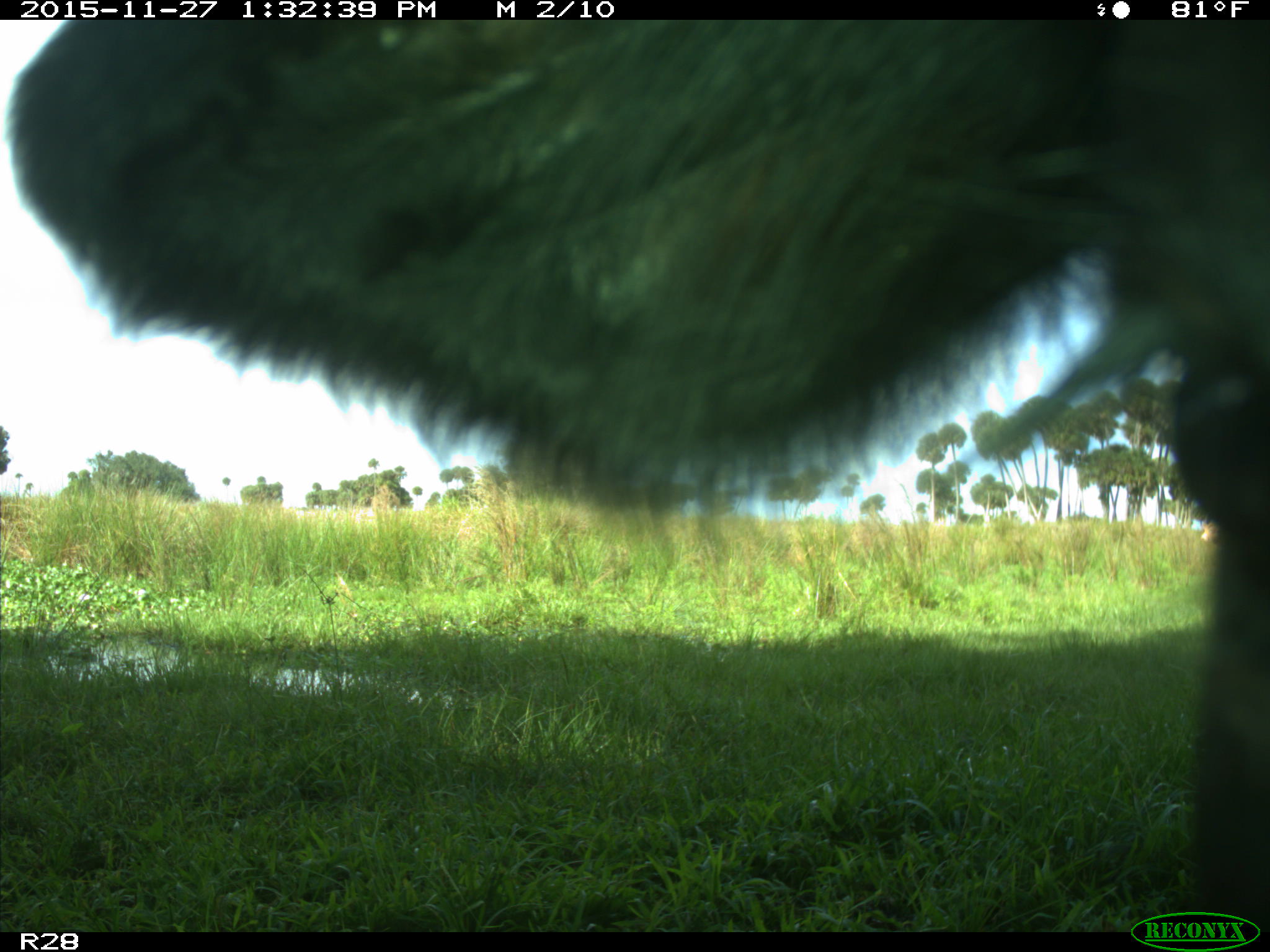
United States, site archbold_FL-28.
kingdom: Animalia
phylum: Chordata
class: Mammalia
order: Artiodactyla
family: Bovidae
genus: Bos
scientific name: Bos taurus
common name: domestic cow